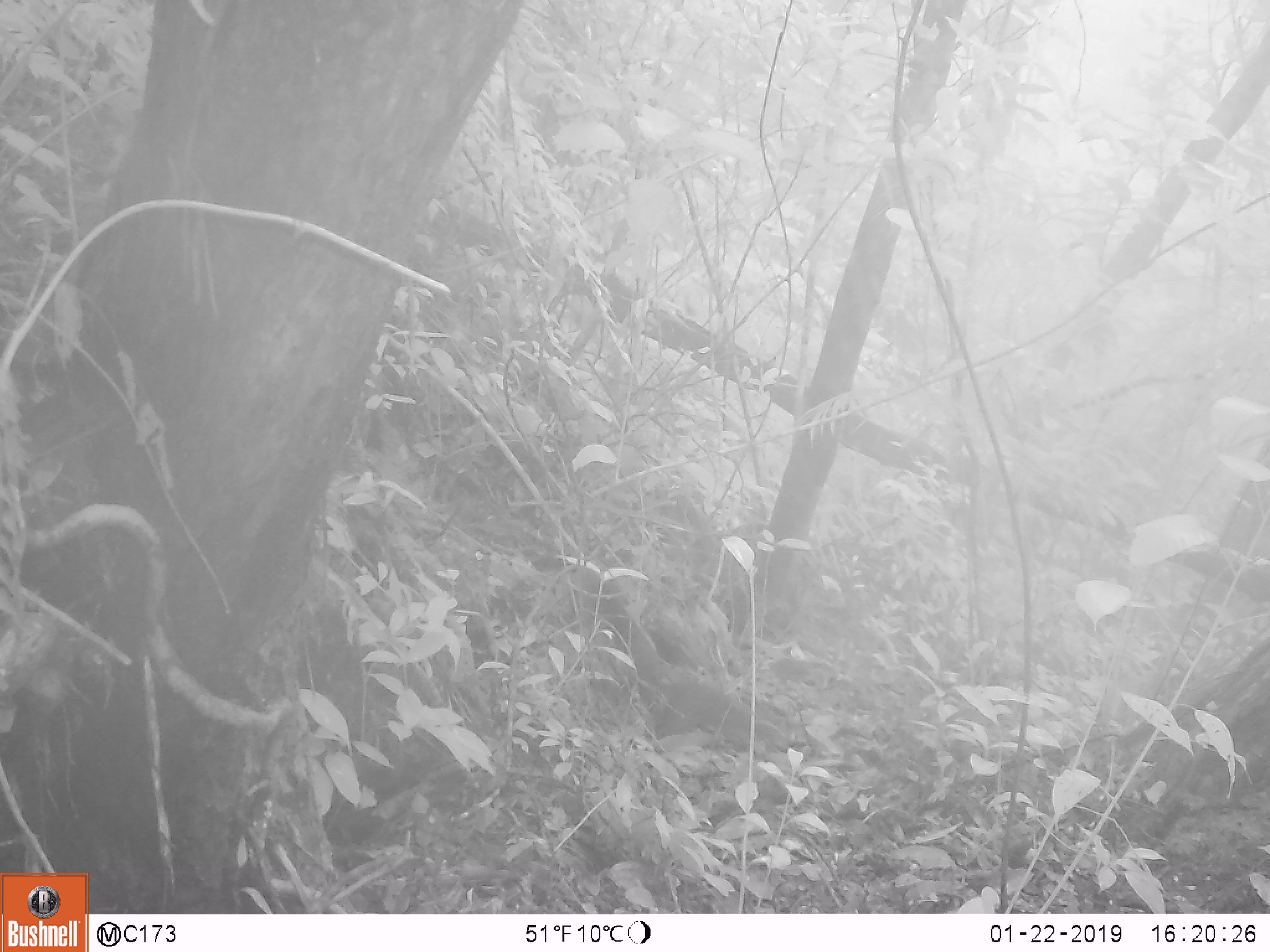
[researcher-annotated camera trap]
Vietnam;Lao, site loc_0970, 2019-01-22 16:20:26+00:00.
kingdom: Animalia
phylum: Chordata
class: Mammalia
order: Rodentia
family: Sciuridae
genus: Sciurus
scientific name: Sciurus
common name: squirrel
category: unidentified squirrel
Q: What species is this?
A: Unidentified squirrel (squirrel) (Sciurus).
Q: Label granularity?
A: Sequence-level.